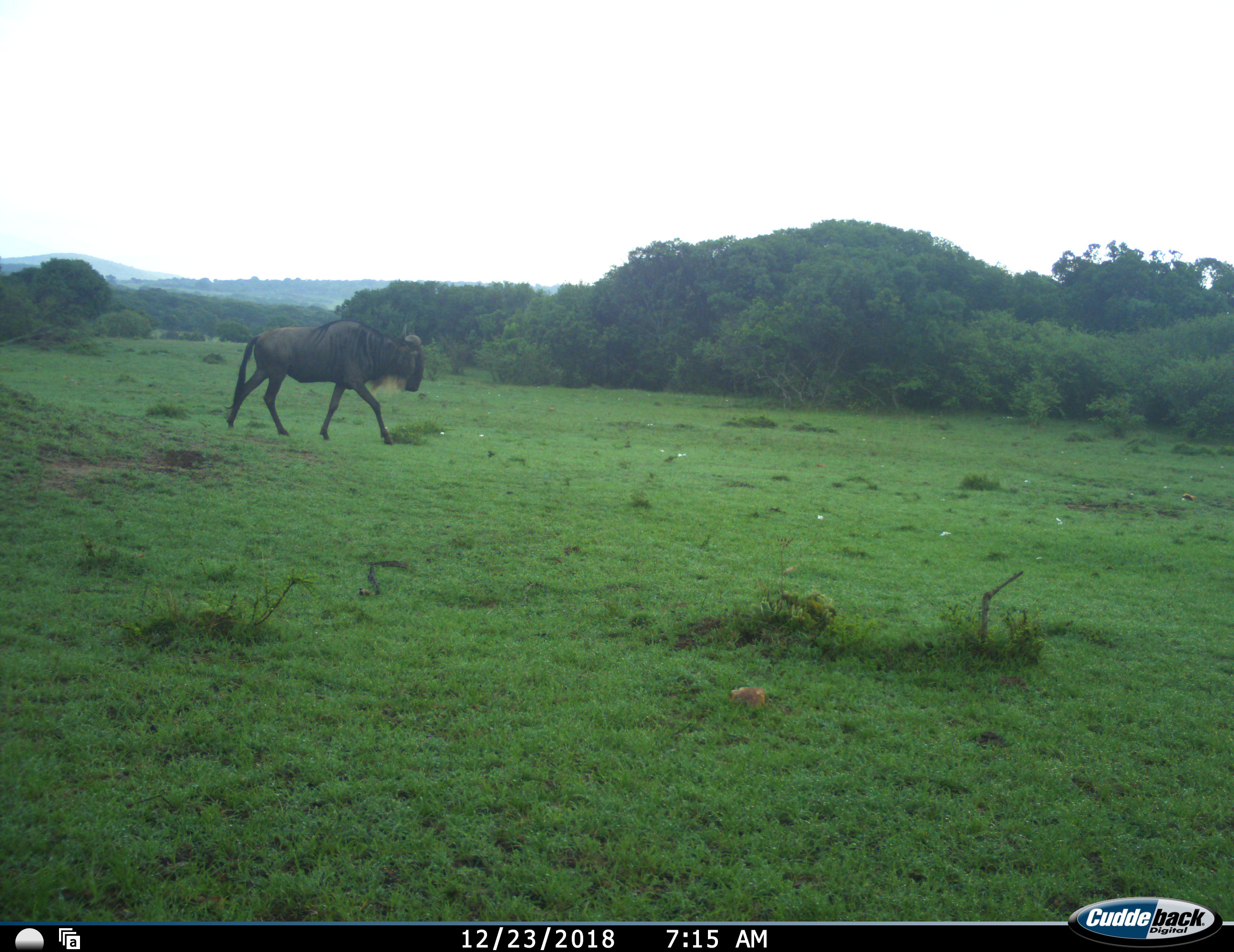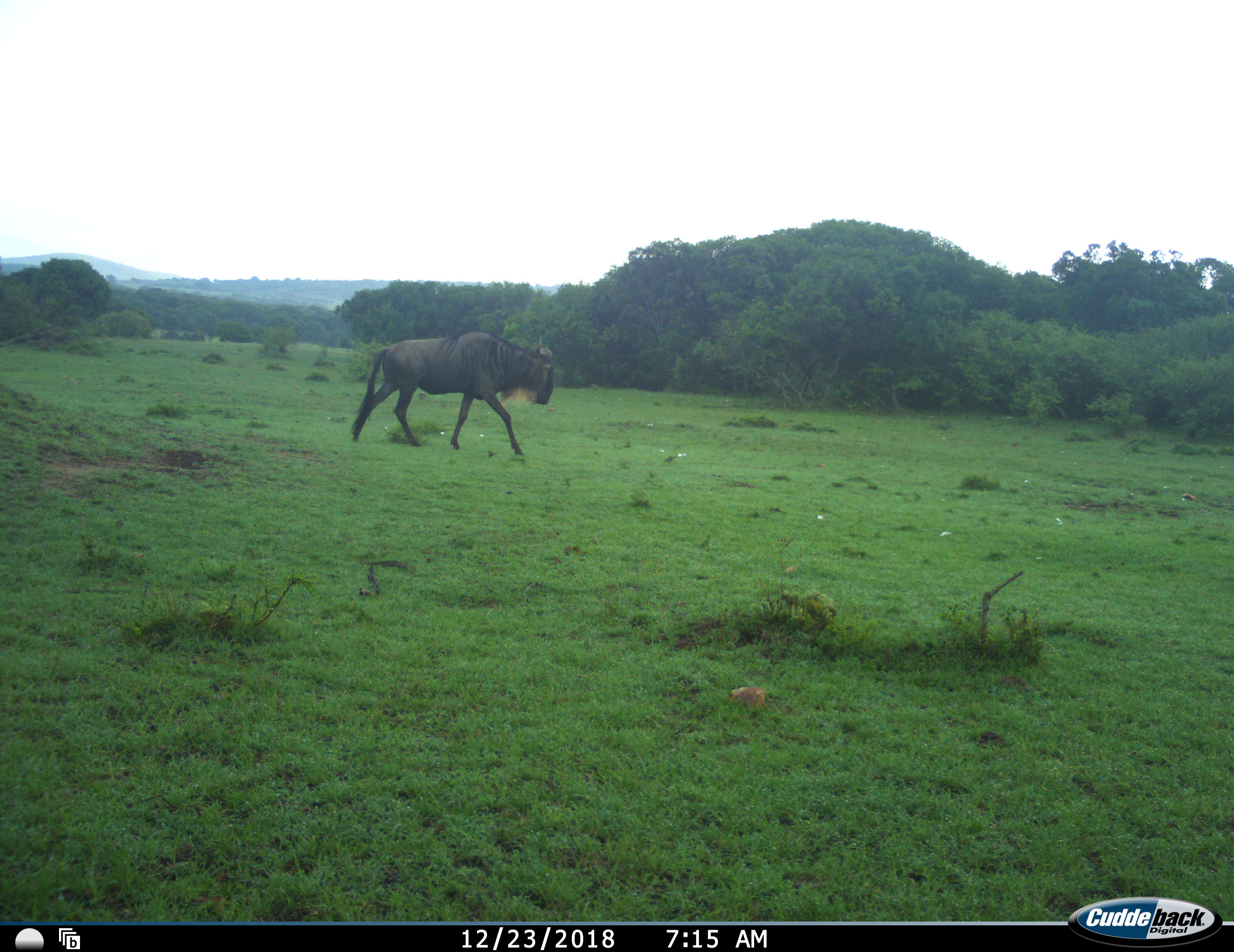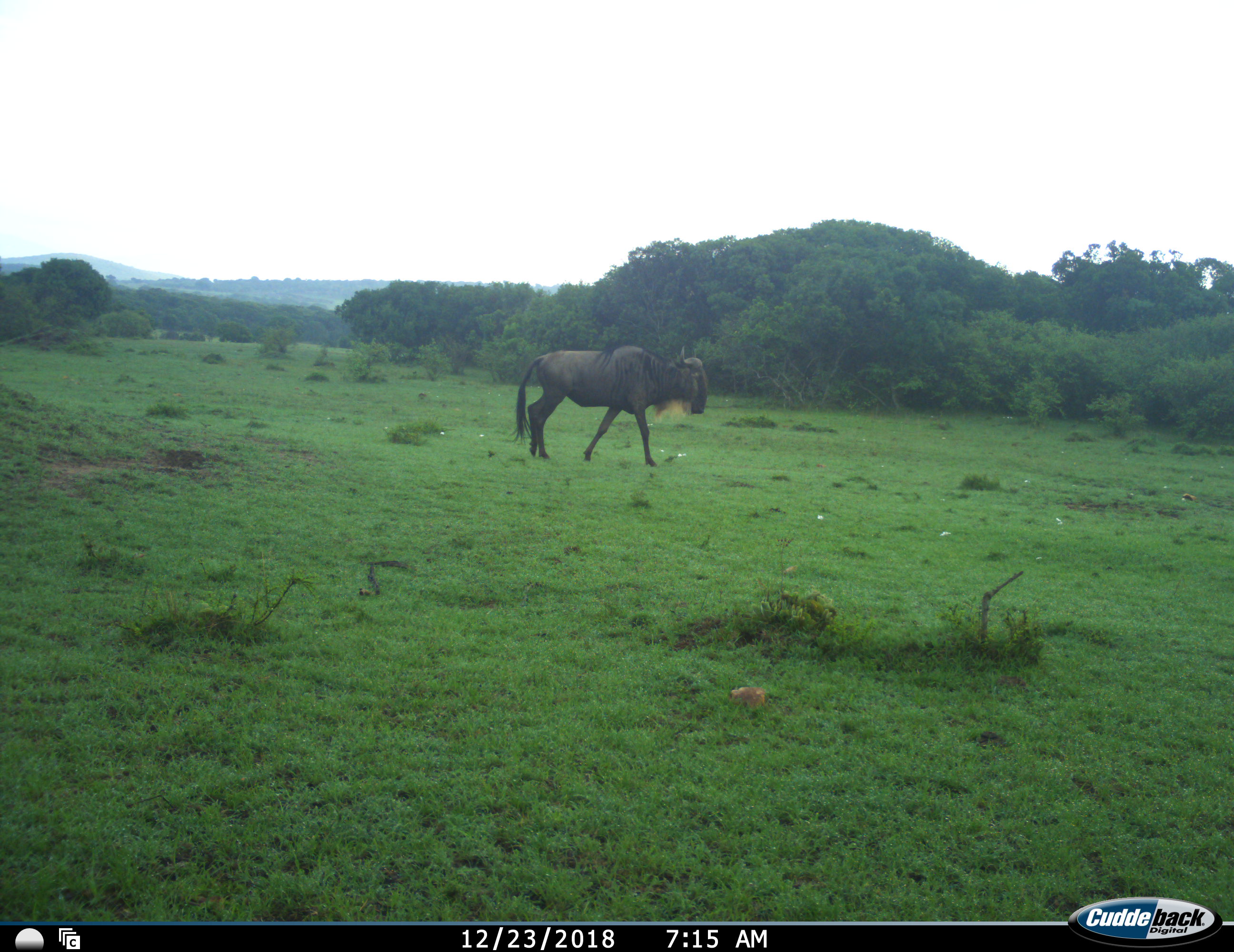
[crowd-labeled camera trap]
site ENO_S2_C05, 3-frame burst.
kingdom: Animalia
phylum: Chordata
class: Mammalia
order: Artiodactyla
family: Bovidae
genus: Connochaetes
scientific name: Connochaetes taurinus taurinus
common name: blue wildebeest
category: wildebeestblue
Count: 1.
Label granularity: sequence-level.